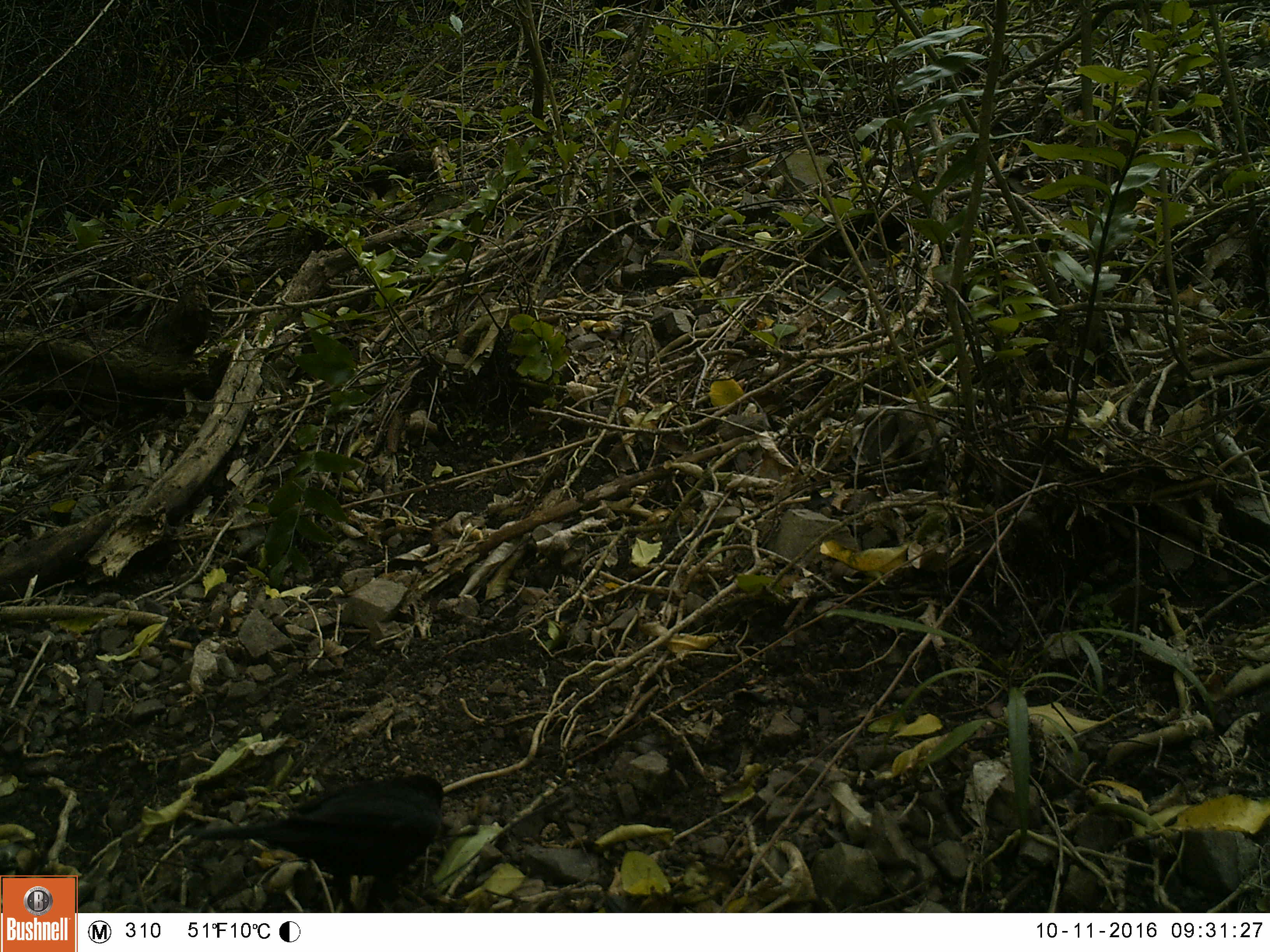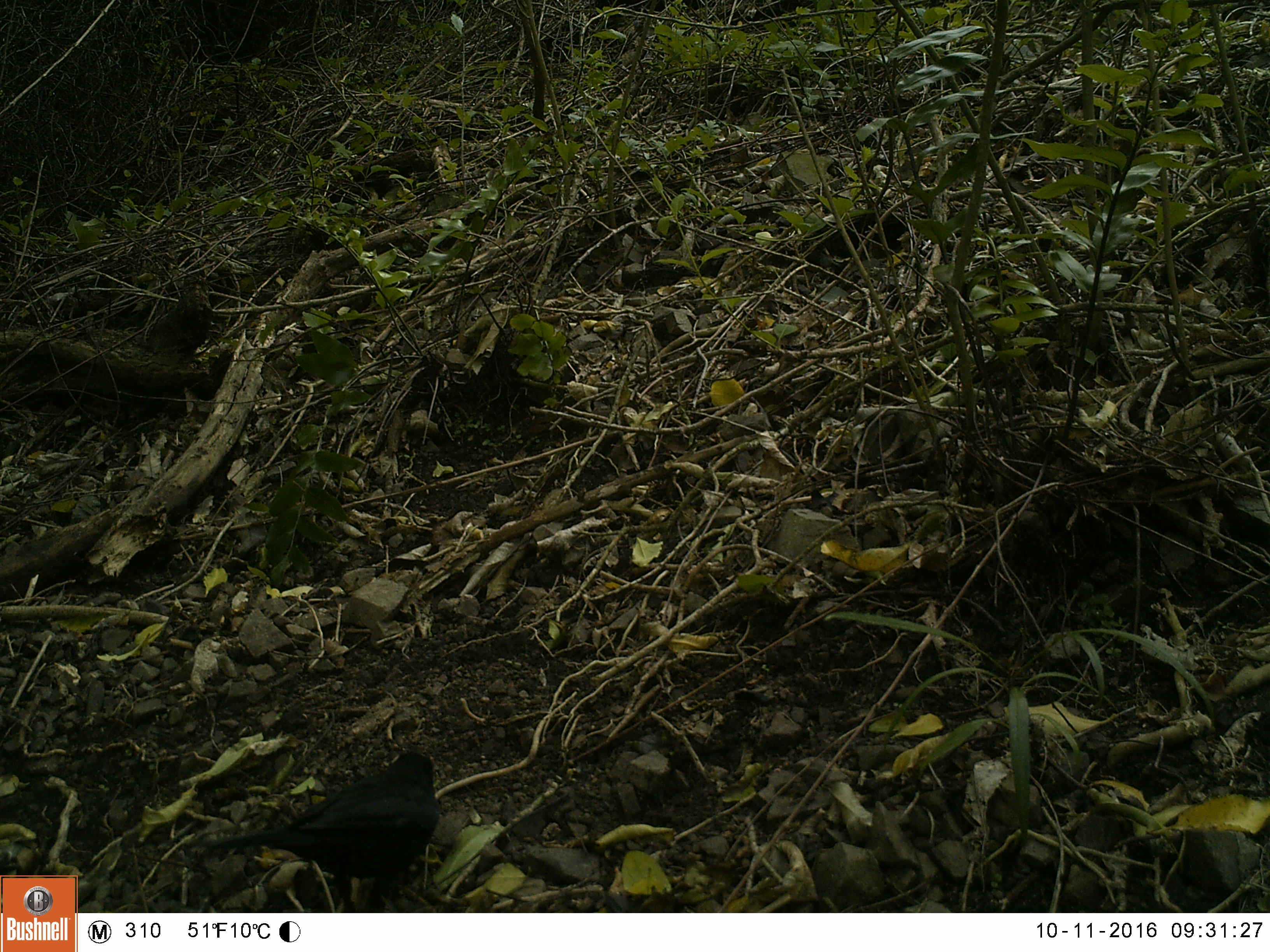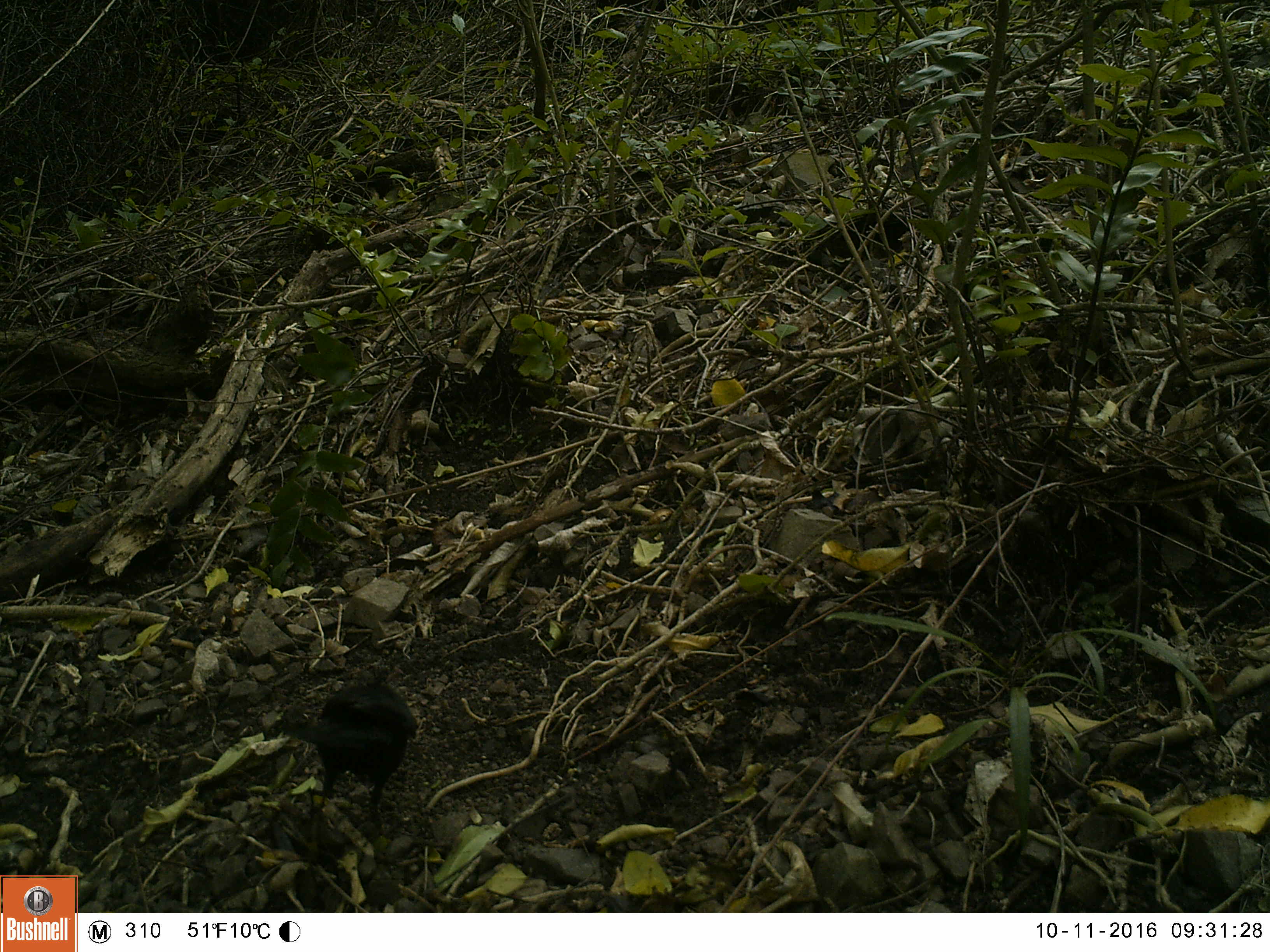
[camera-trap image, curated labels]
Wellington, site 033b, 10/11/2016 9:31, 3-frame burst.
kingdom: Animalia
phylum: Chordata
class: Aves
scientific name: Aves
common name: bird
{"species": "bird (Aves)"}